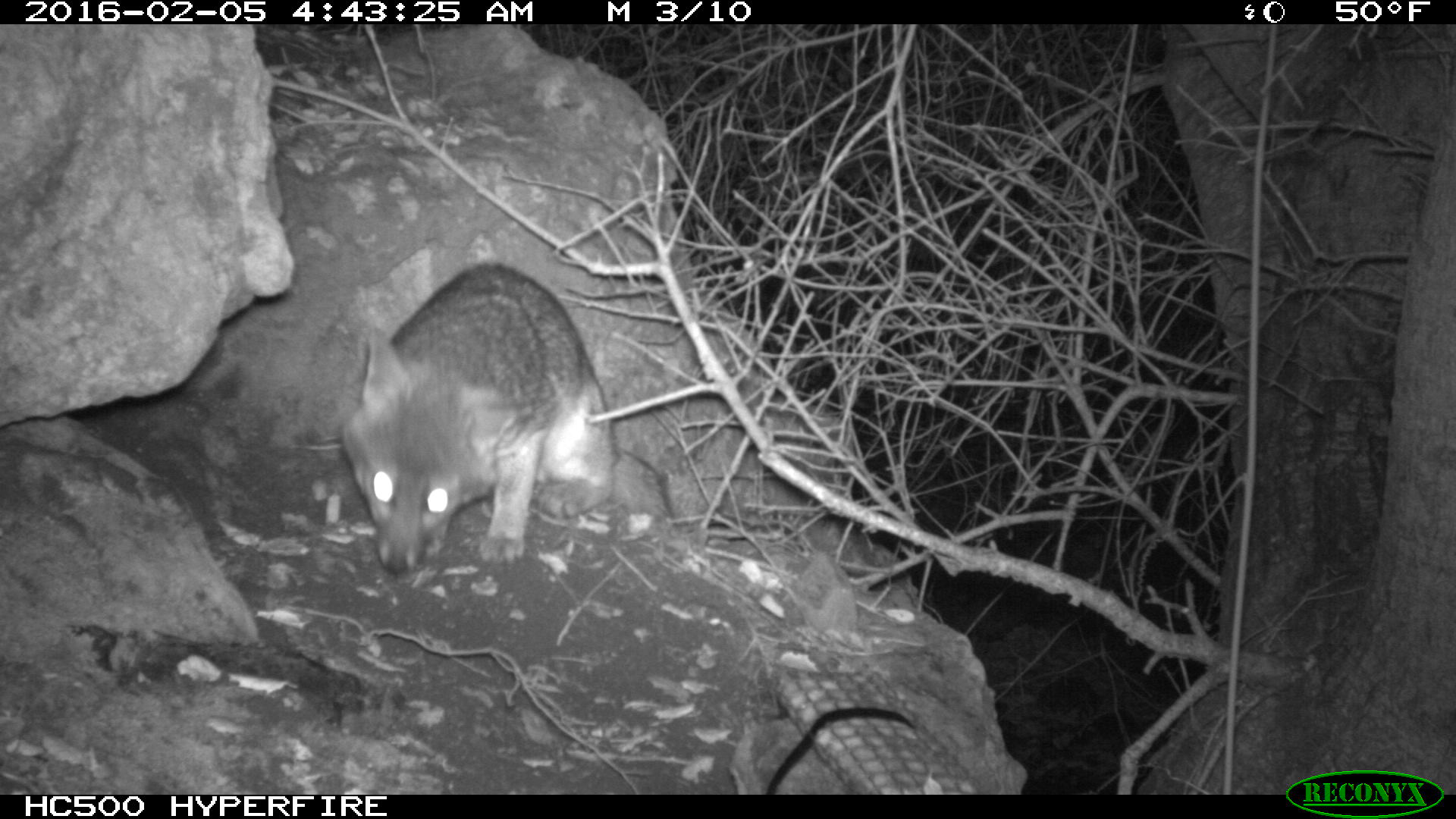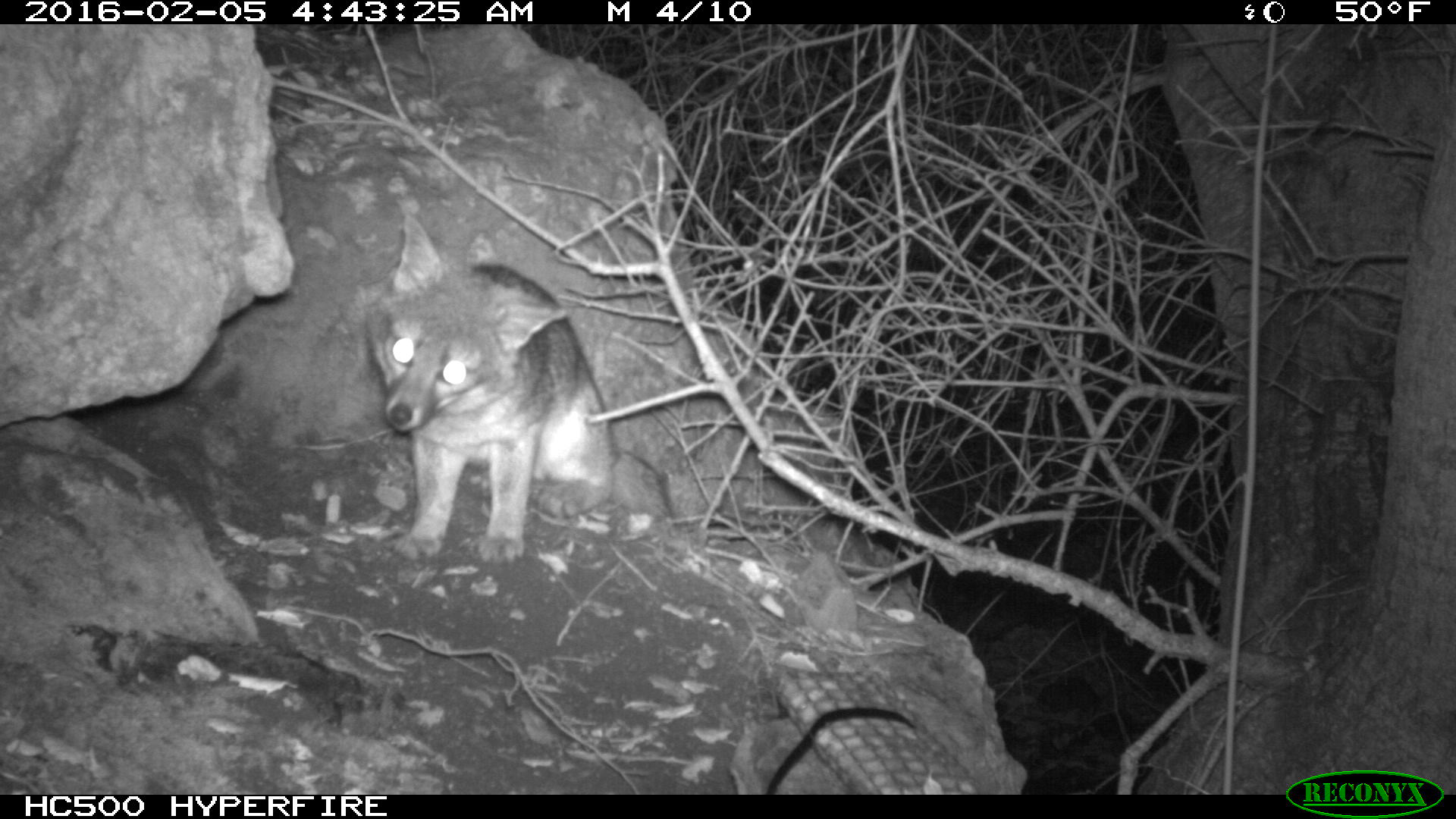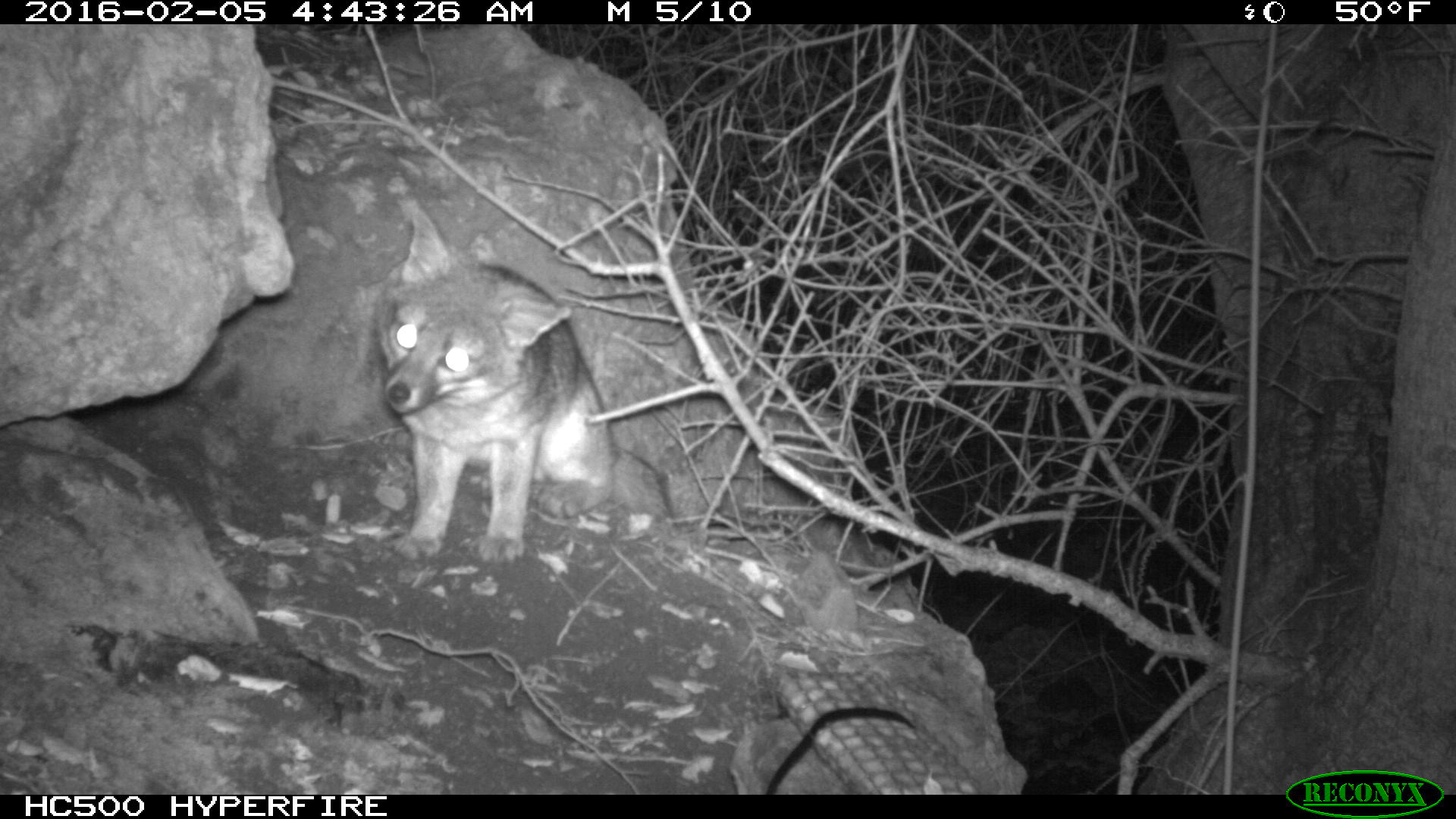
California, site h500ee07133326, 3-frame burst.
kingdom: Animalia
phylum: Chordata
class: Mammalia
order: Carnivora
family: Canidae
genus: Urocyon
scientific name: Urocyon littoralis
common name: island fox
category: fox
Fox (island fox) (Urocyon littoralis).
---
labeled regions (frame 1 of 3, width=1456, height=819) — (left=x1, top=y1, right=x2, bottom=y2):
fox: (left=341, top=262, right=670, bottom=574)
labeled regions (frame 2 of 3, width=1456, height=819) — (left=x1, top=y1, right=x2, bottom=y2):
fox: (left=366, top=213, right=671, bottom=570)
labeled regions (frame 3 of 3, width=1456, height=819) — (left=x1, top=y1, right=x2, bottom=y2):
fox: (left=364, top=209, right=667, bottom=559)